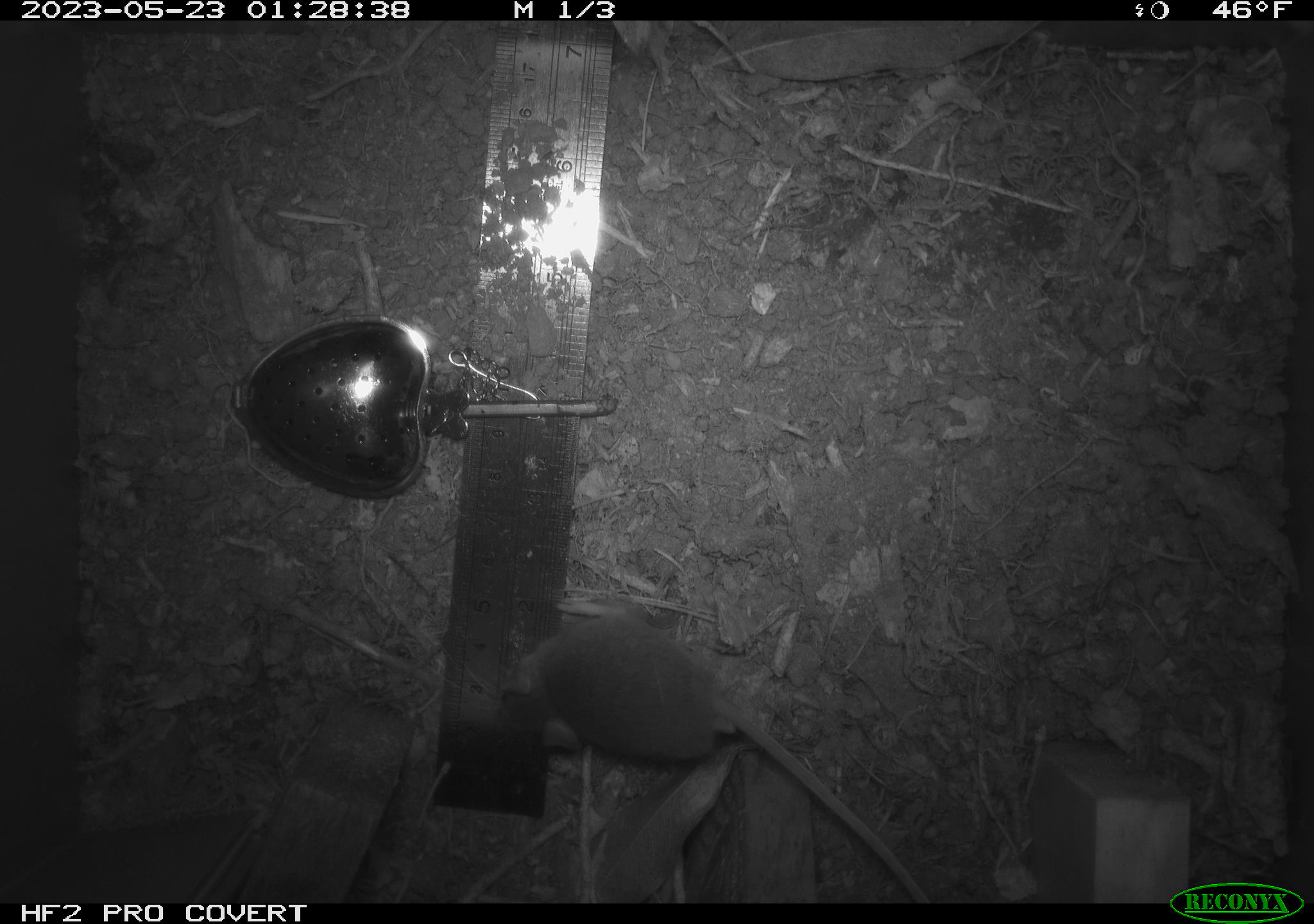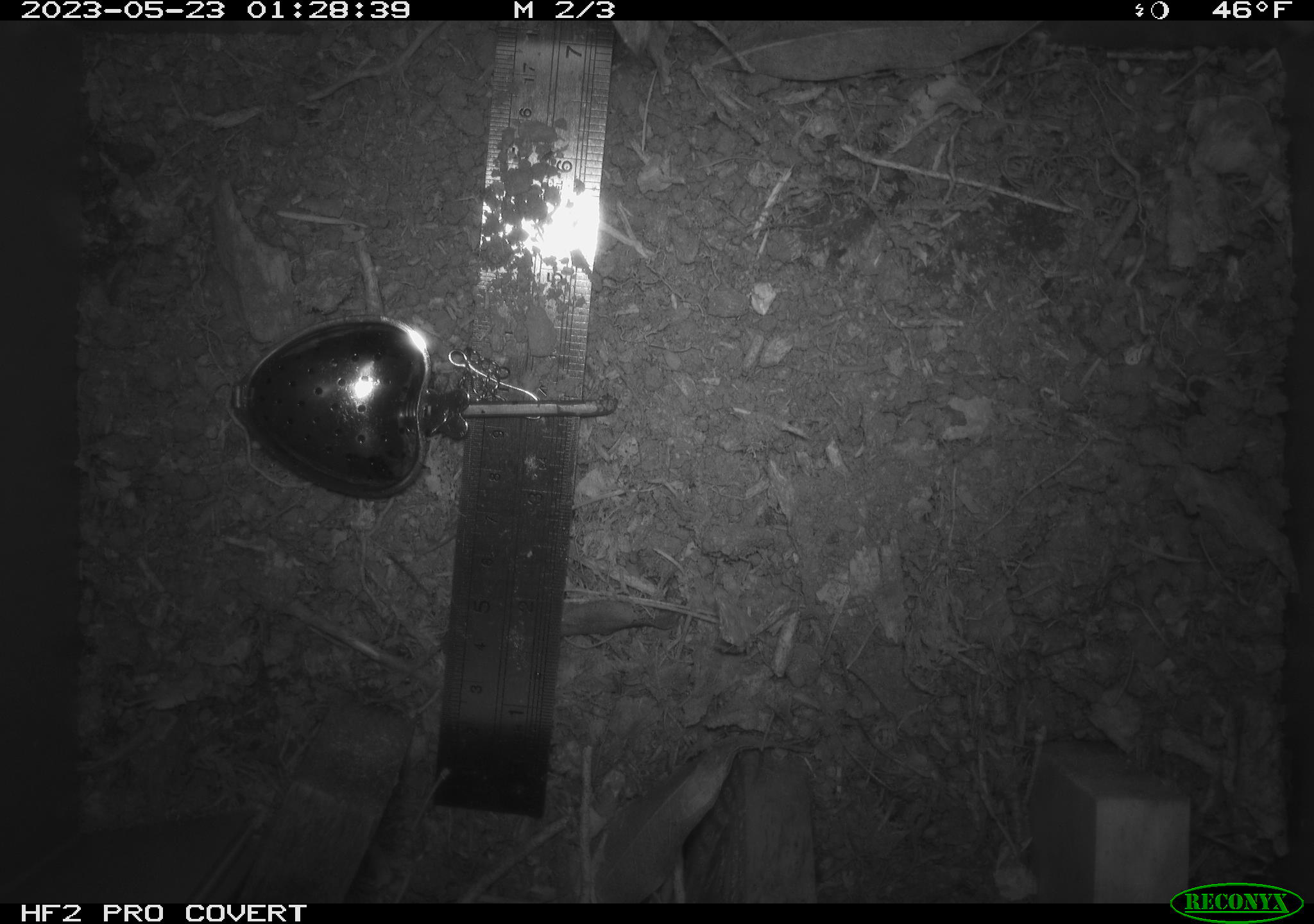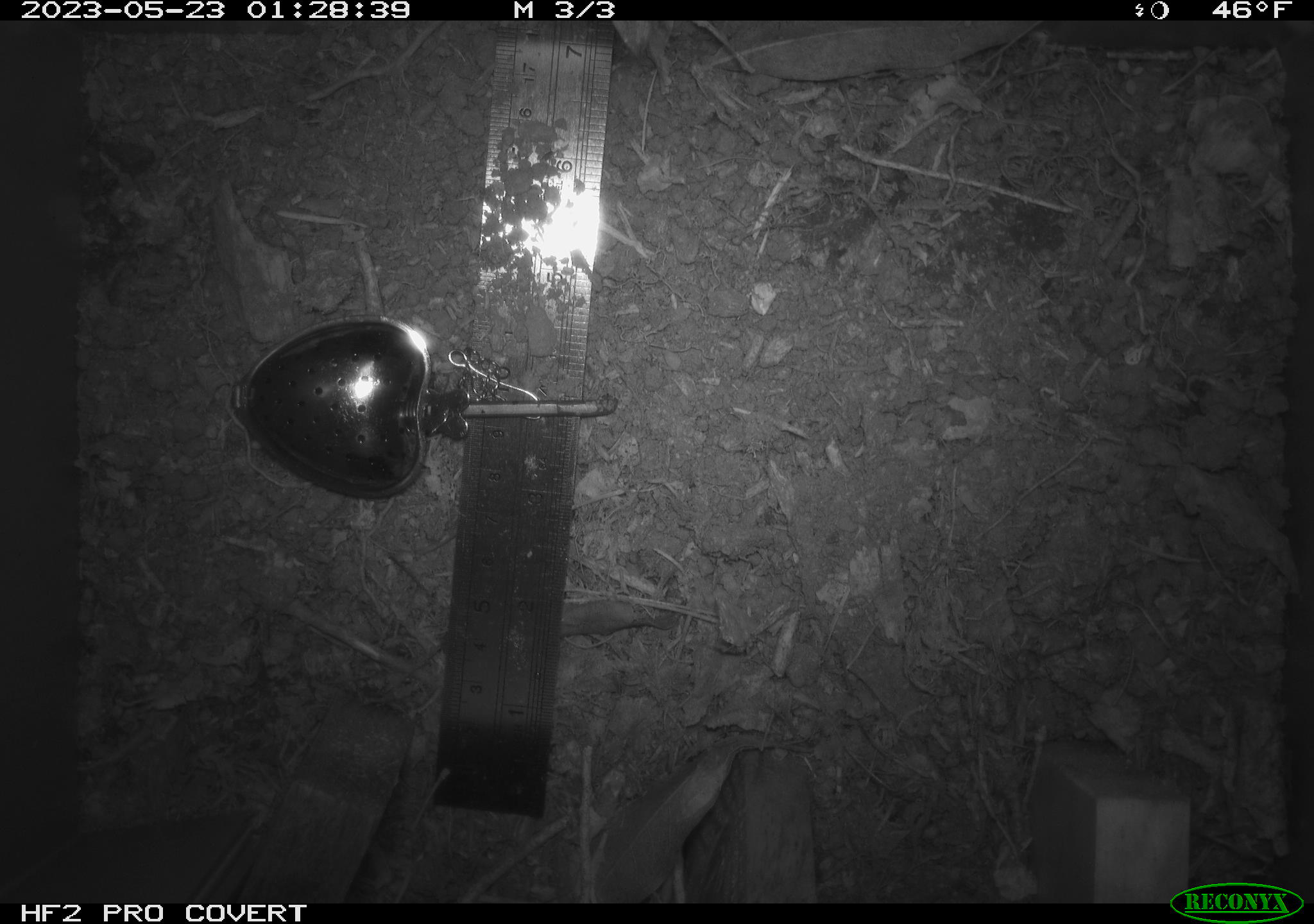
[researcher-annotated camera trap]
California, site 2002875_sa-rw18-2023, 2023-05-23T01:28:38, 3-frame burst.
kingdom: Animalia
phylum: Chordata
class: Mammalia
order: Rodentia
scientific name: Rodentia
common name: mouse species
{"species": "mouse species (Rodentia)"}